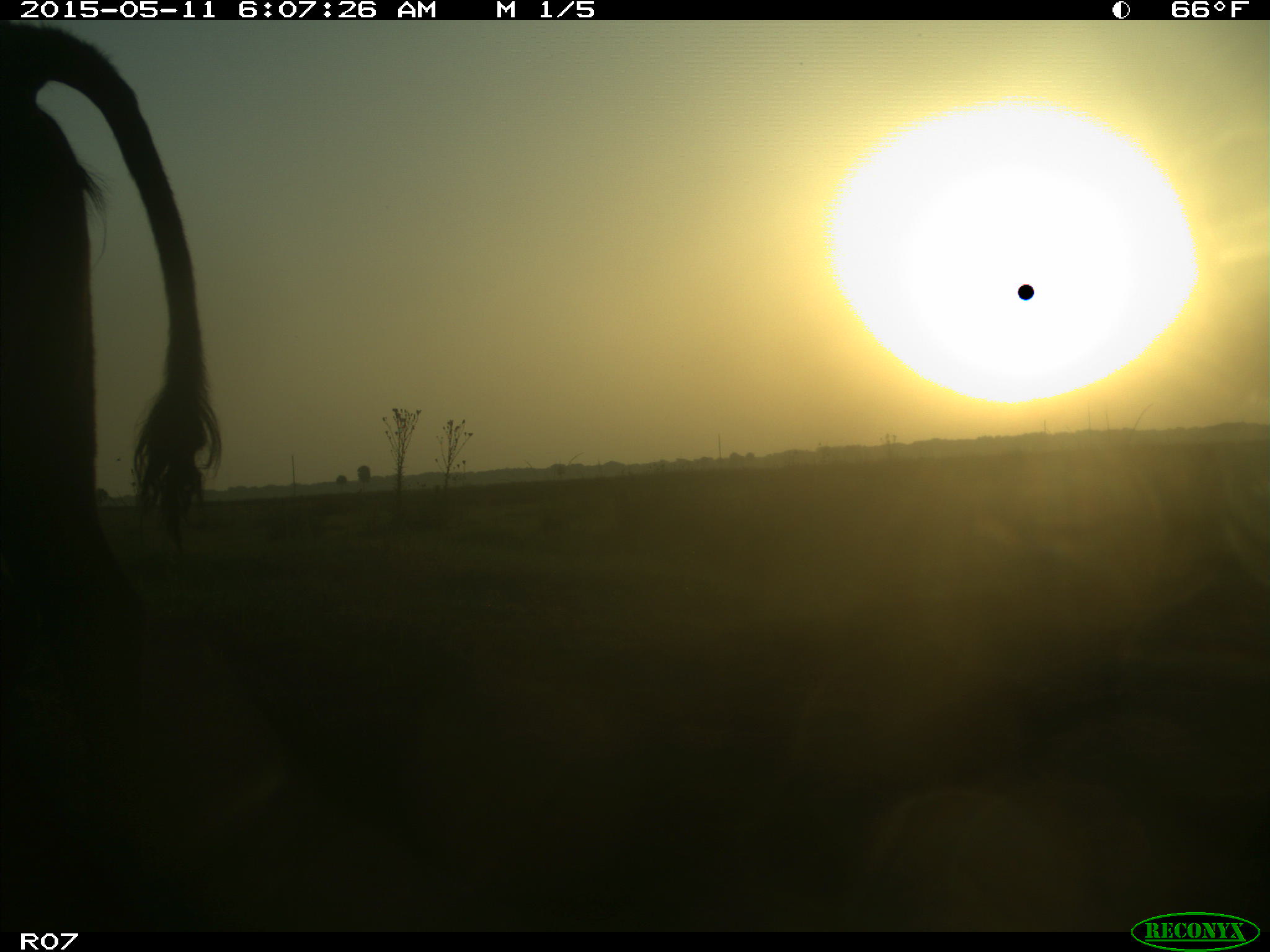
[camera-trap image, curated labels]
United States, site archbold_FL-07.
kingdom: Animalia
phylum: Chordata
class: Mammalia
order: Artiodactyla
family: Bovidae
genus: Bos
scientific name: Bos taurus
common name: domestic cow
Bos taurus (domestic cow).